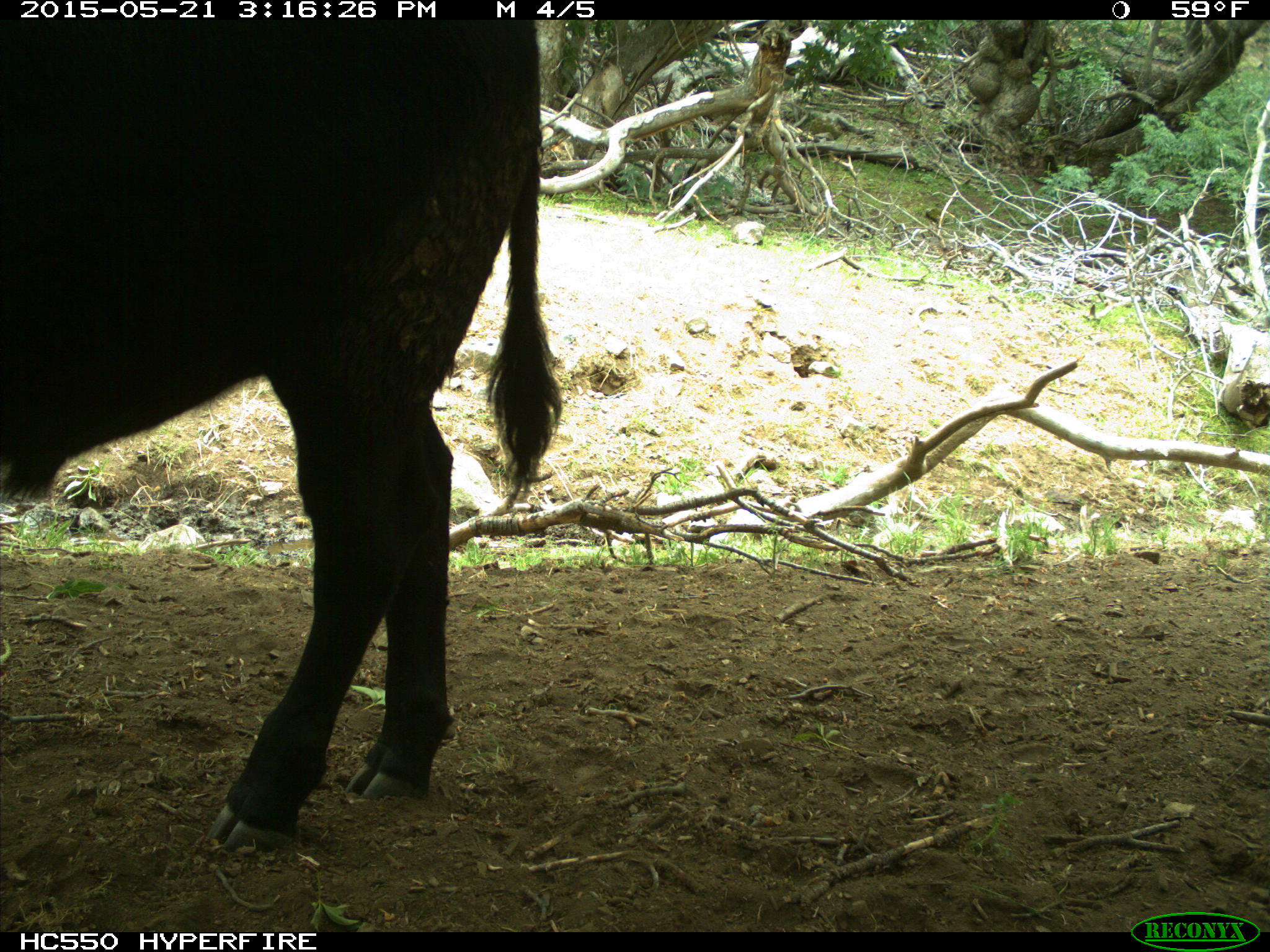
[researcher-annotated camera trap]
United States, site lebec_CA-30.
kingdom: Animalia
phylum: Chordata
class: Mammalia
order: Artiodactyla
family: Bovidae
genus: Bos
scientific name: Bos taurus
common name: domestic cow